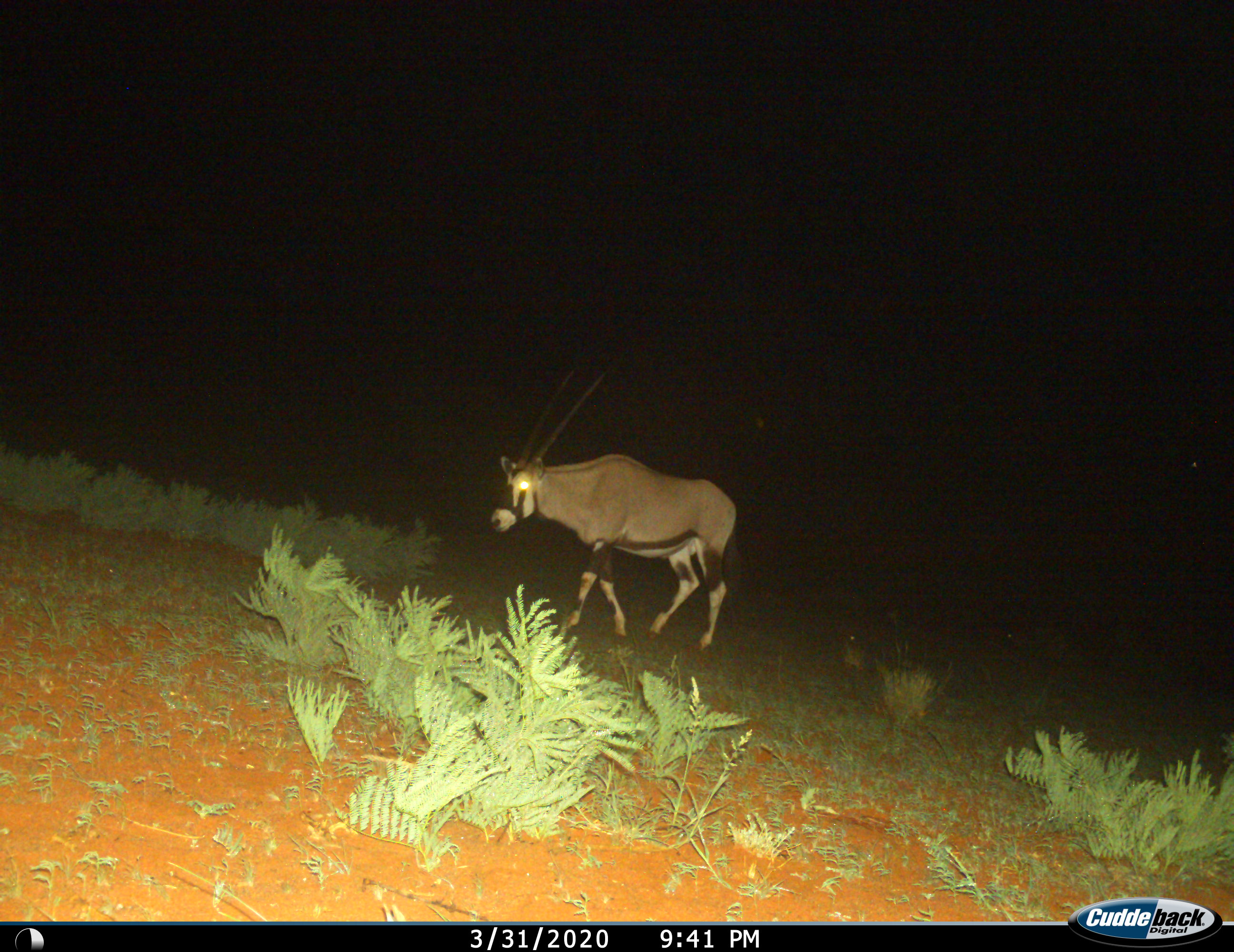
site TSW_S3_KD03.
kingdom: Animalia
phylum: Chordata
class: Mammalia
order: Artiodactyla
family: Bovidae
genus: Oryx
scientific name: Oryx gazella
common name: gemsbok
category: oryx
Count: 1.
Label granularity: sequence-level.